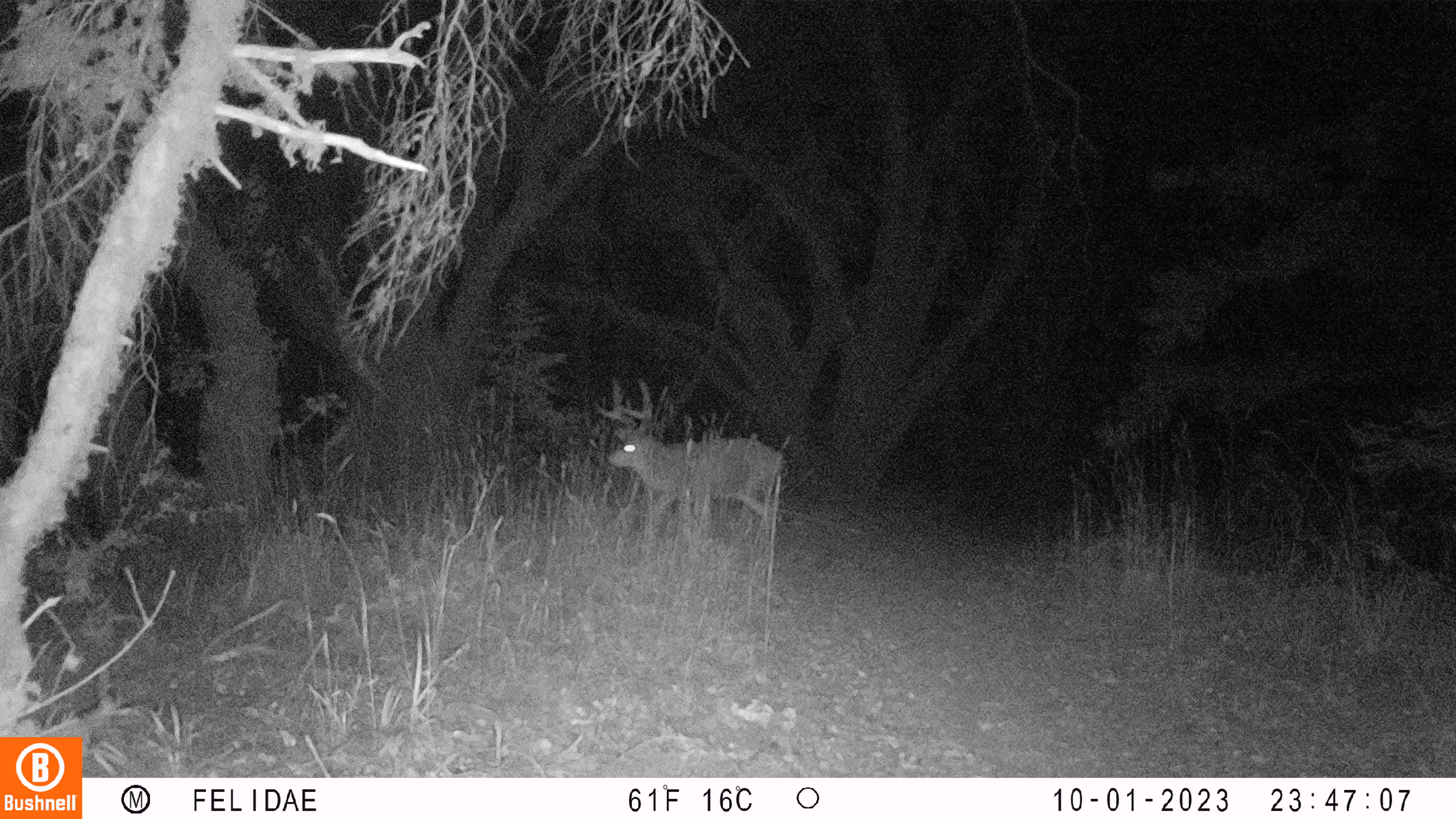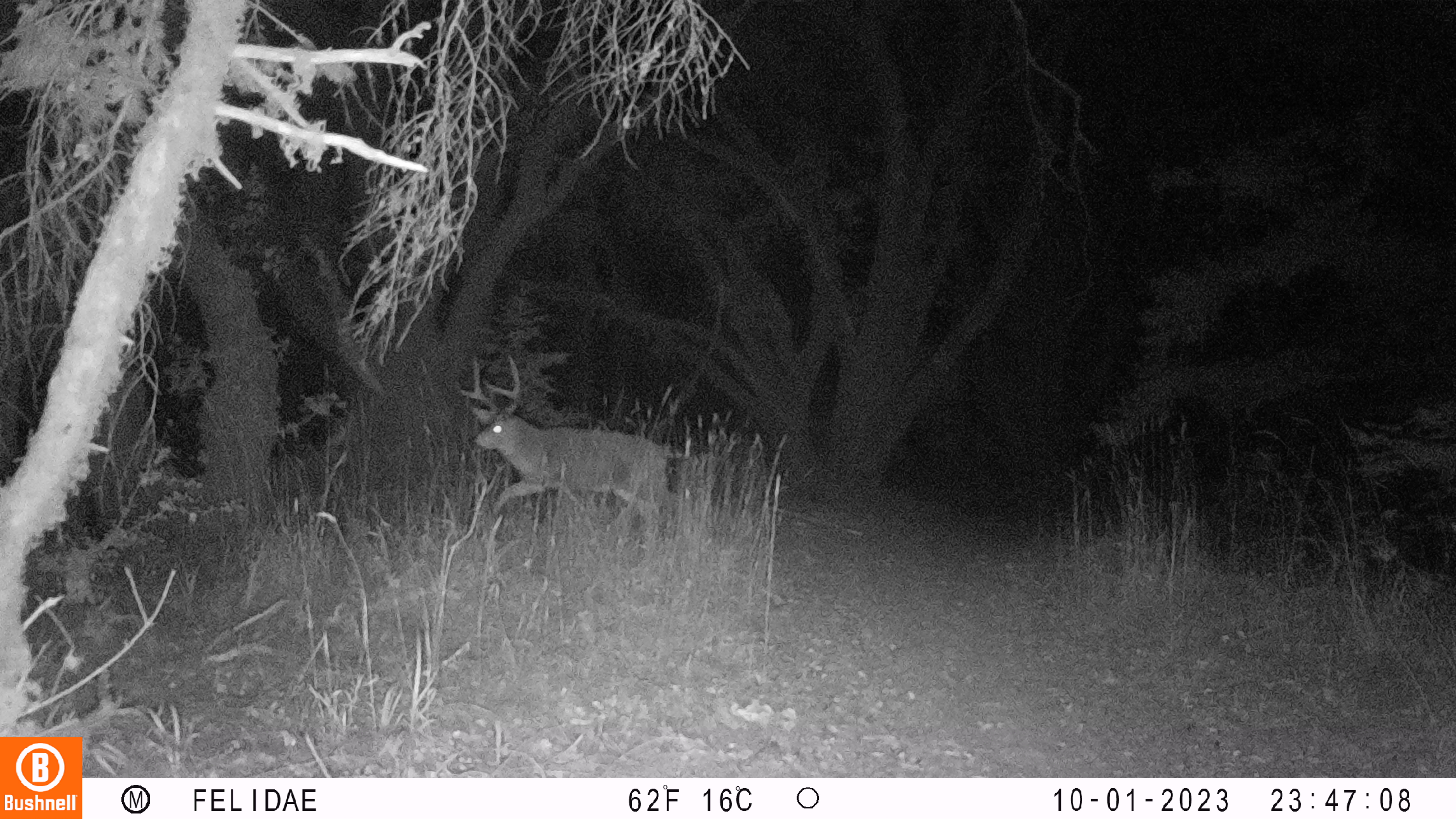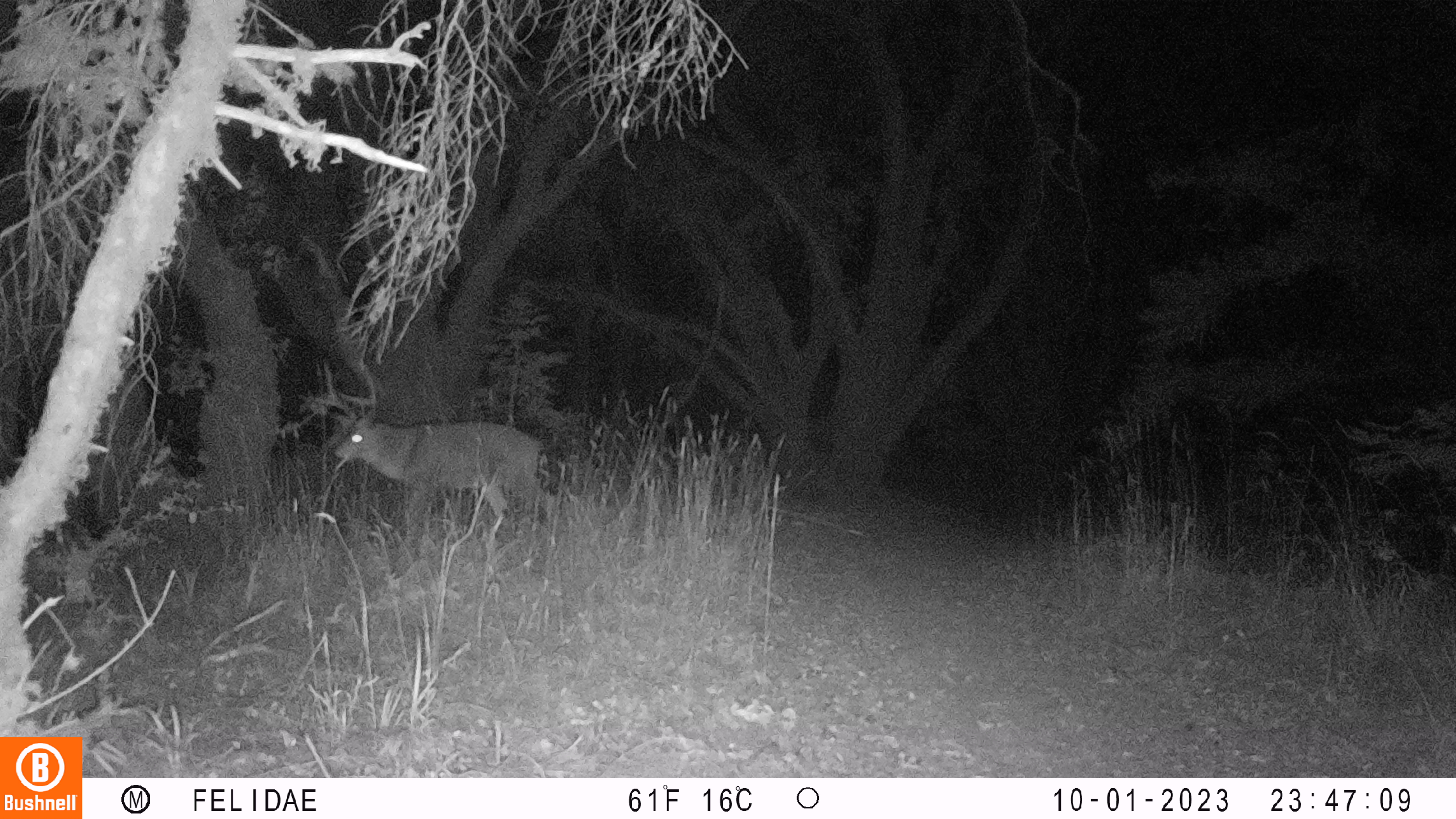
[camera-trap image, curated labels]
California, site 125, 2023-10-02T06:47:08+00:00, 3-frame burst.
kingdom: Animalia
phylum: Chordata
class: Mammalia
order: Artiodactyla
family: Cervidae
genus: Odocoileus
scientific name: Odocoileus hemionus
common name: mule deer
Mule deer (Odocoileus hemionus).